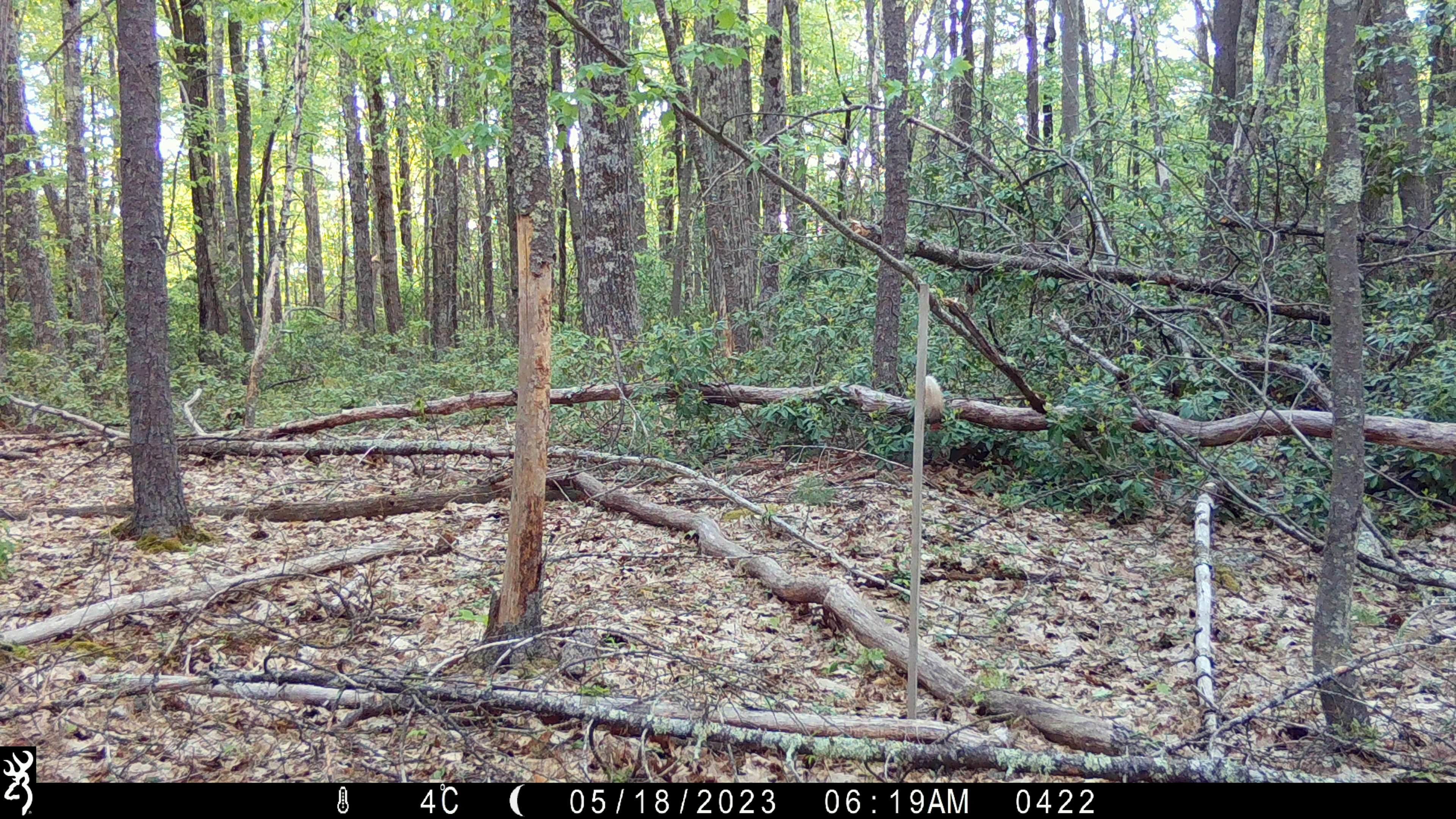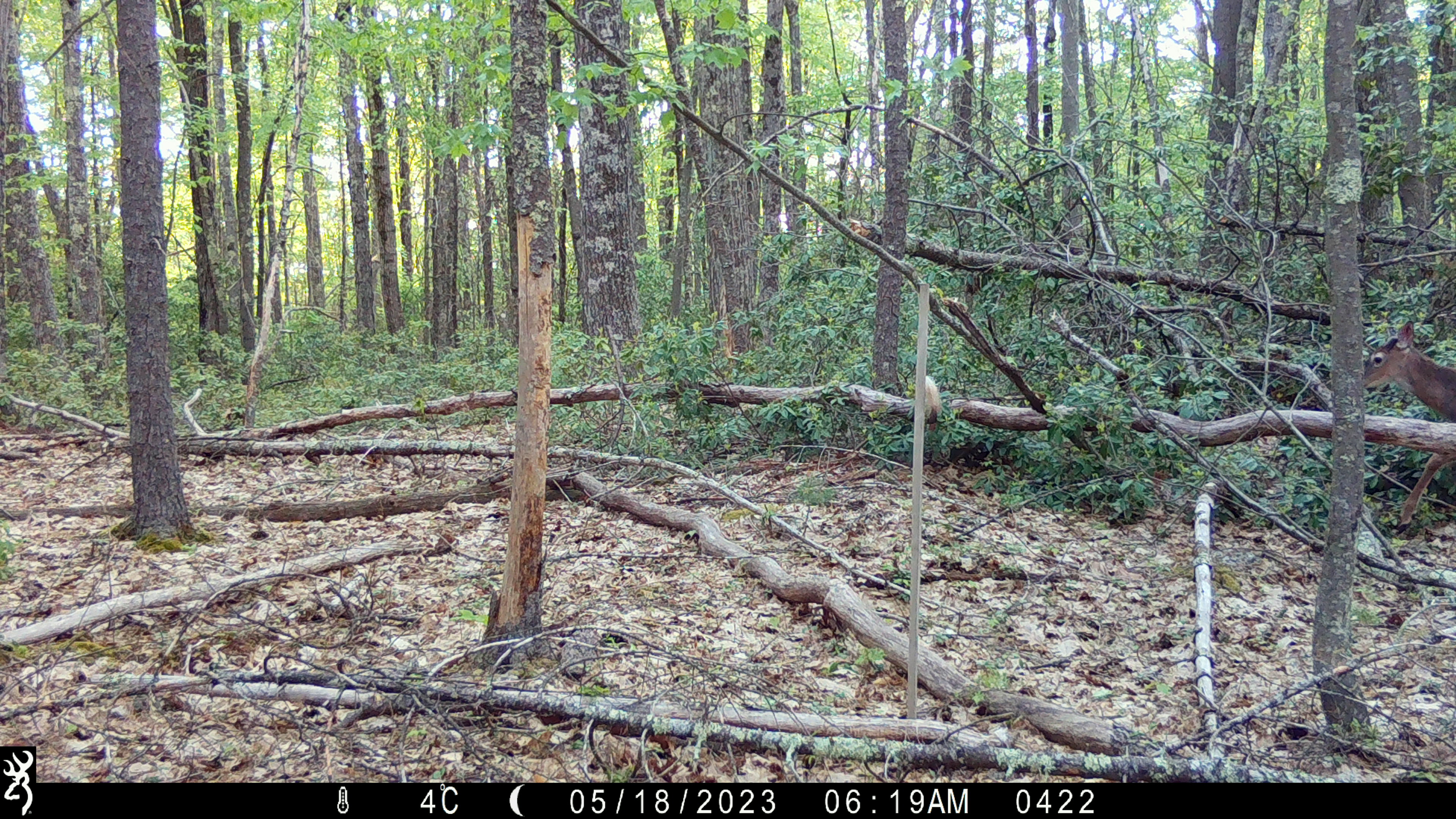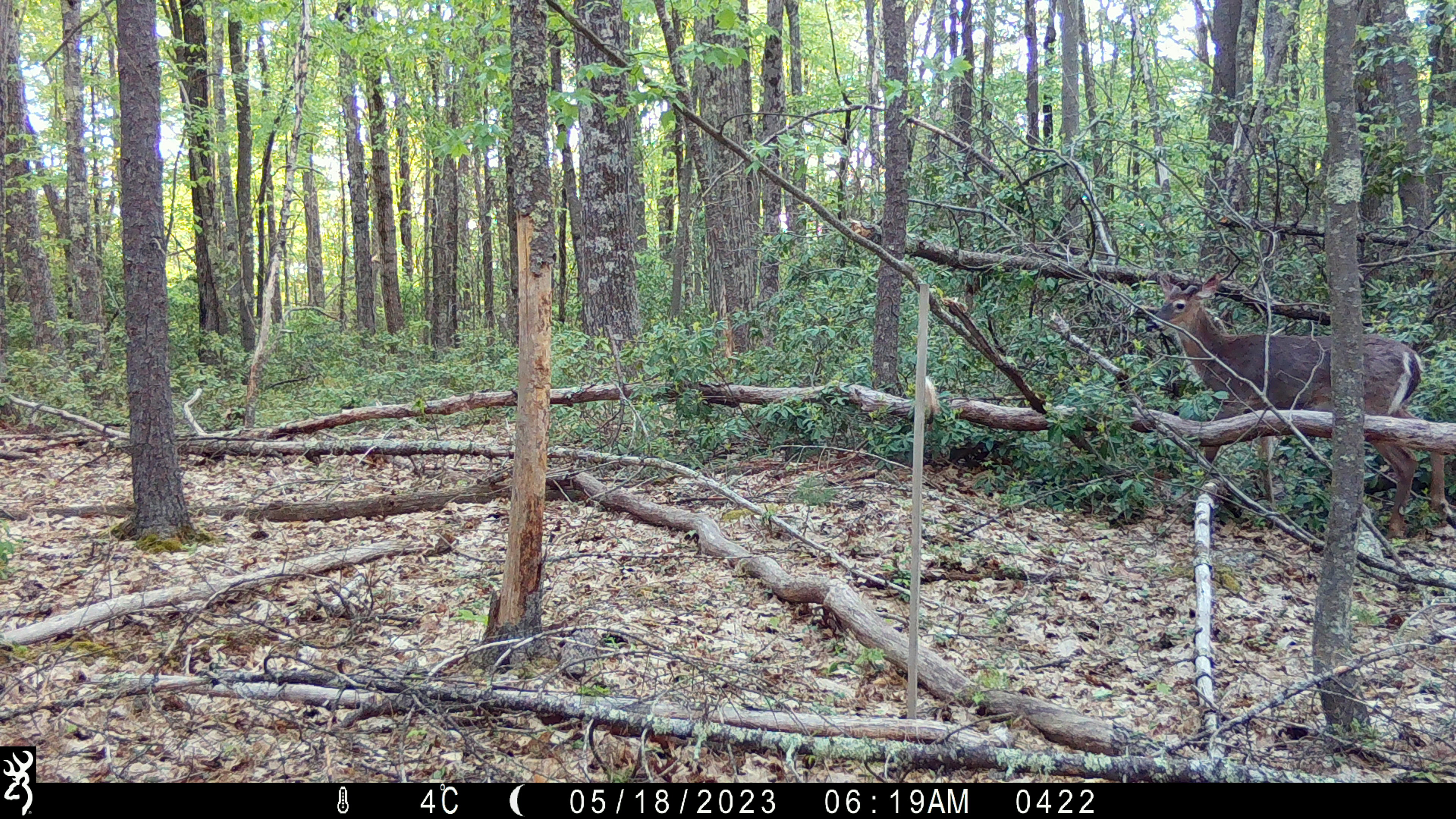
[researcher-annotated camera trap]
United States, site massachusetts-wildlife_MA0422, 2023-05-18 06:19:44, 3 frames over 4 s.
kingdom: Animalia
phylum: Chordata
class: Mammalia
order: Artiodactyla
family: Cervidae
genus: Odocoileus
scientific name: Odocoileus virginianus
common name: white-tailed deer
White-tailed deer (Odocoileus virginianus).